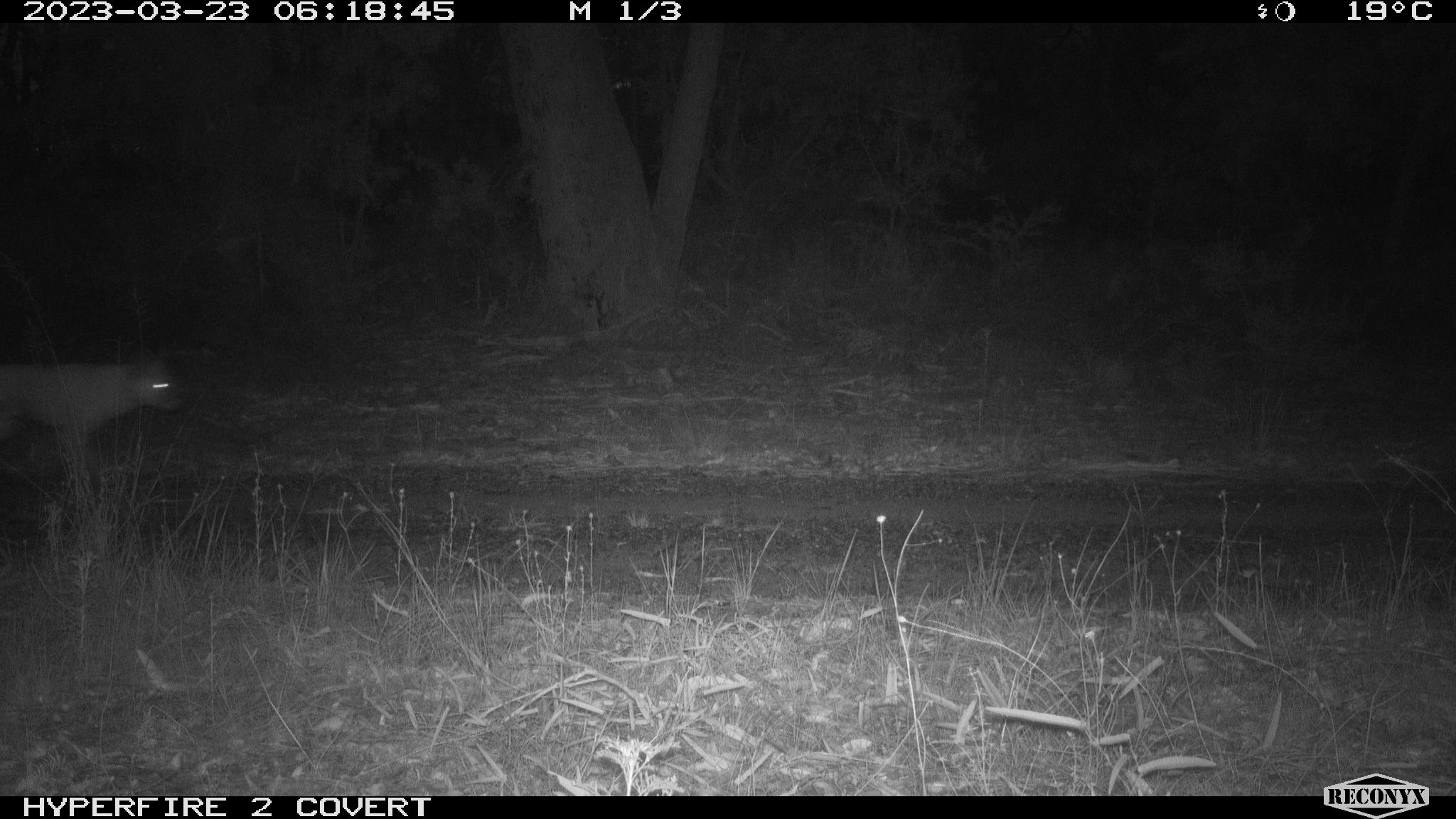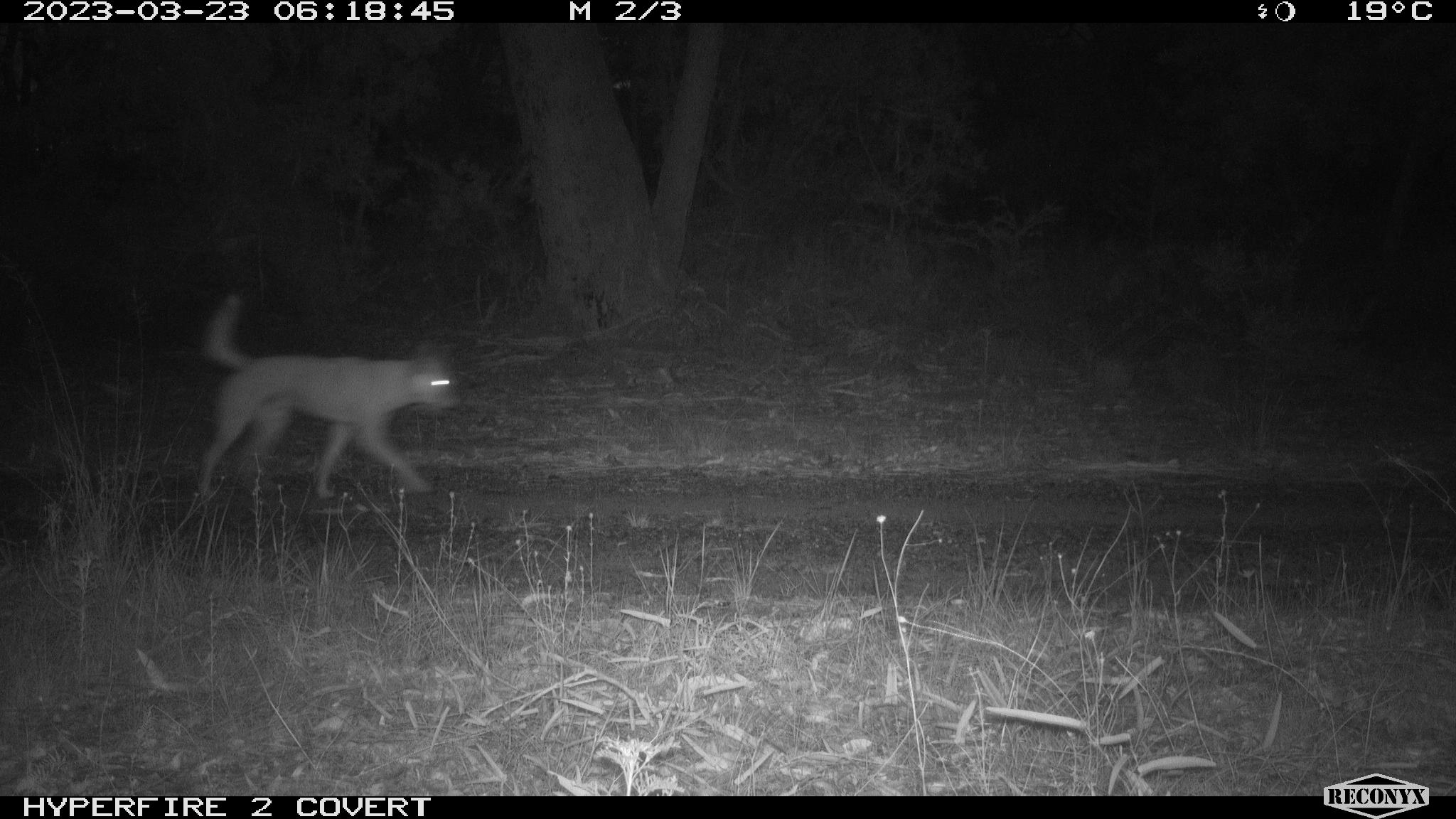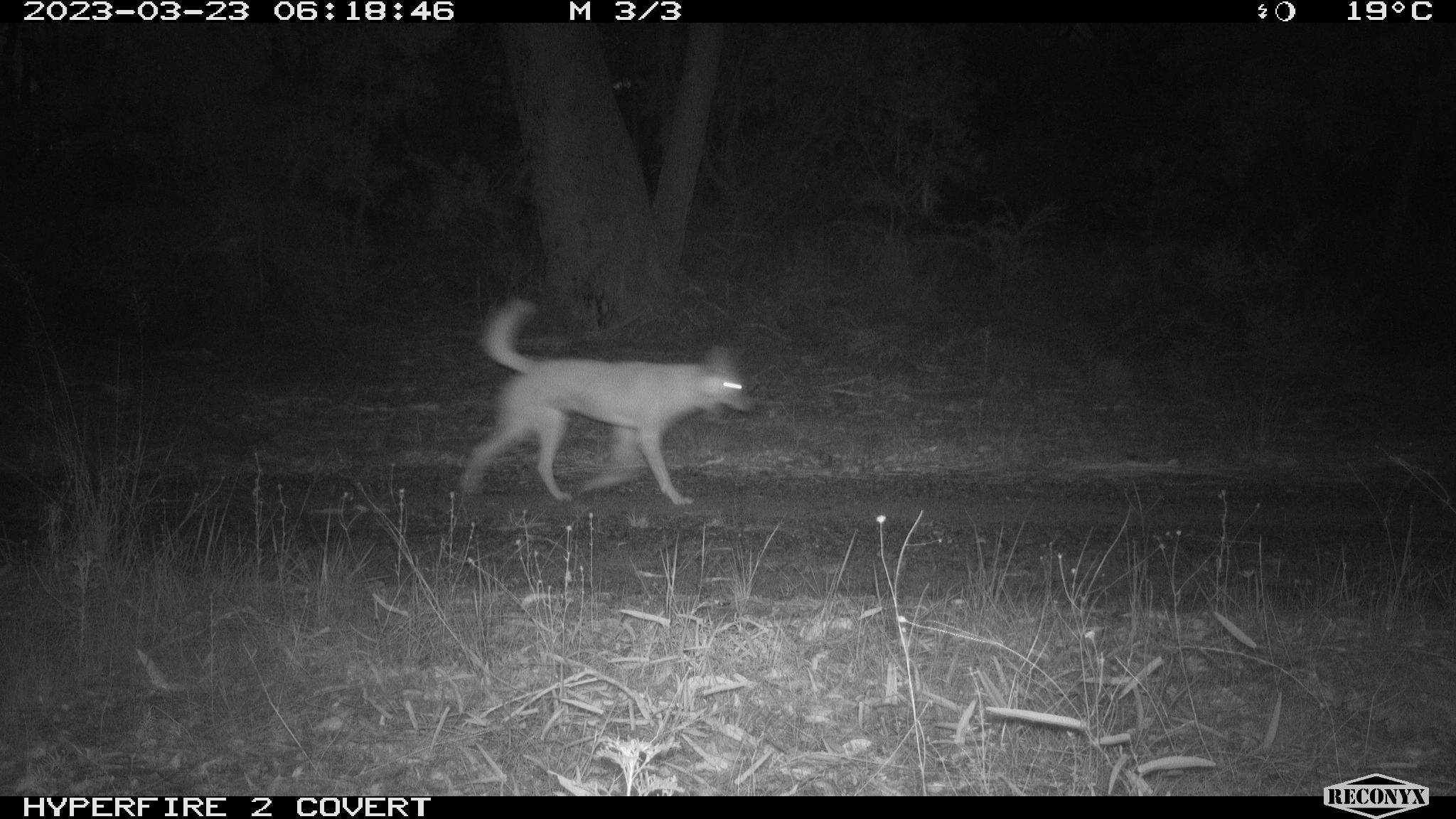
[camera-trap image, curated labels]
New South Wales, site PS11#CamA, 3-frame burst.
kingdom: Animalia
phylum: Chordata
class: Mammalia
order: Carnivora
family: Canidae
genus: Canis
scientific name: Canis familiaris dingo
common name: dingo